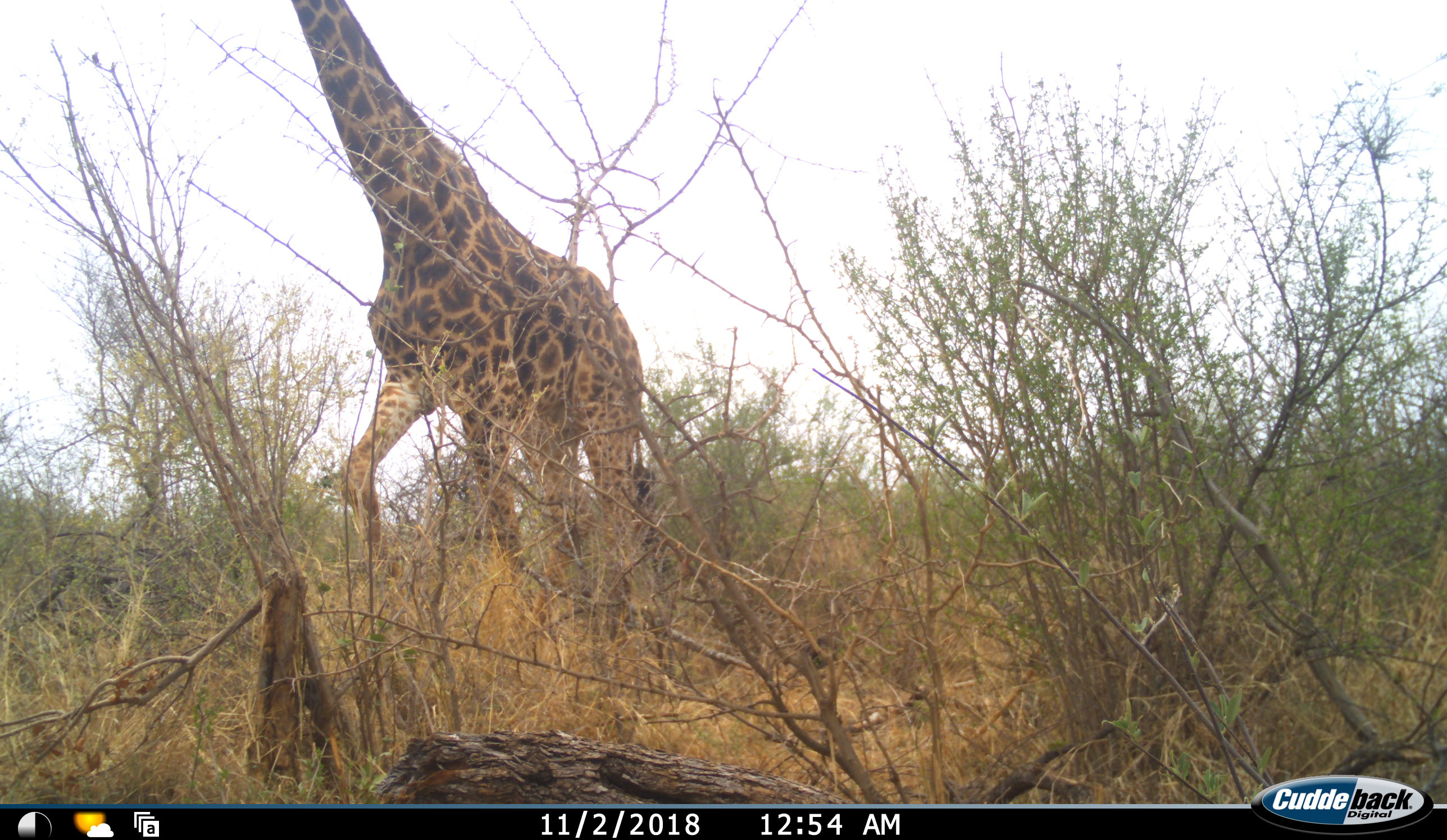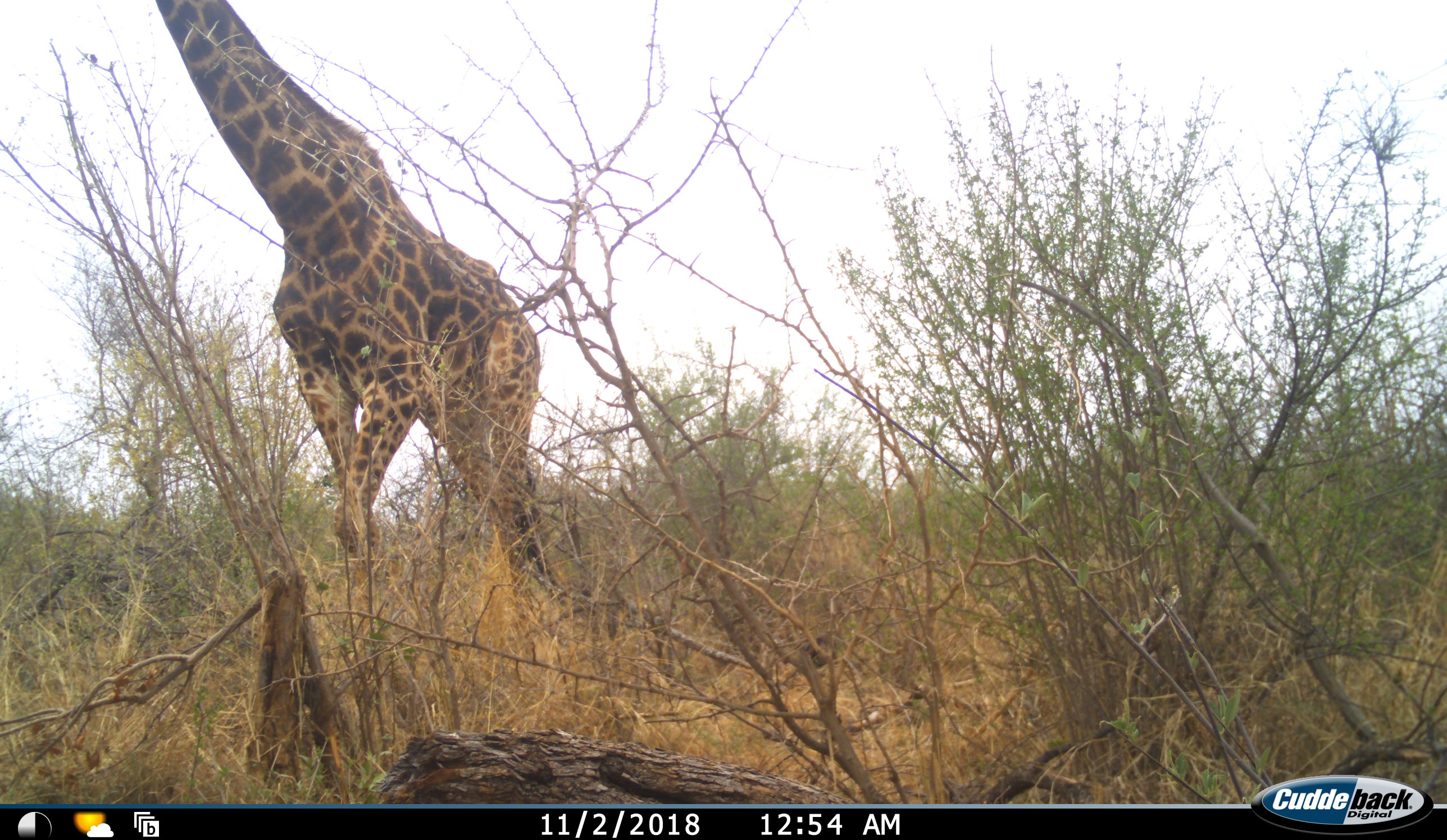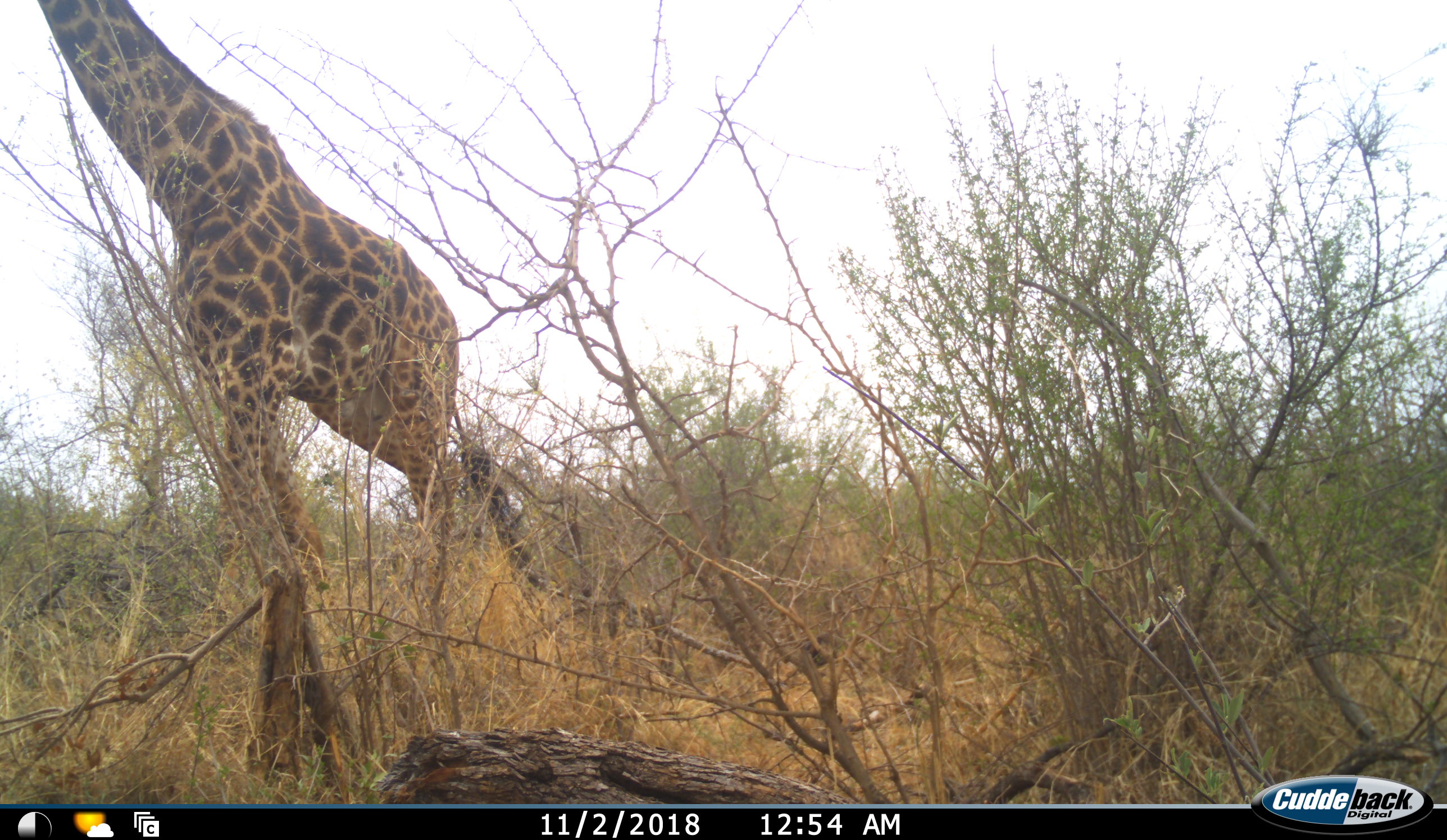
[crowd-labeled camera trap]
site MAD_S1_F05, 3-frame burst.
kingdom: Animalia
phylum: Chordata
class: Mammalia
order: Artiodactyla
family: Giraffidae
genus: Giraffa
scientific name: Giraffa camelopardalis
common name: giraffe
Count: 1.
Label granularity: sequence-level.